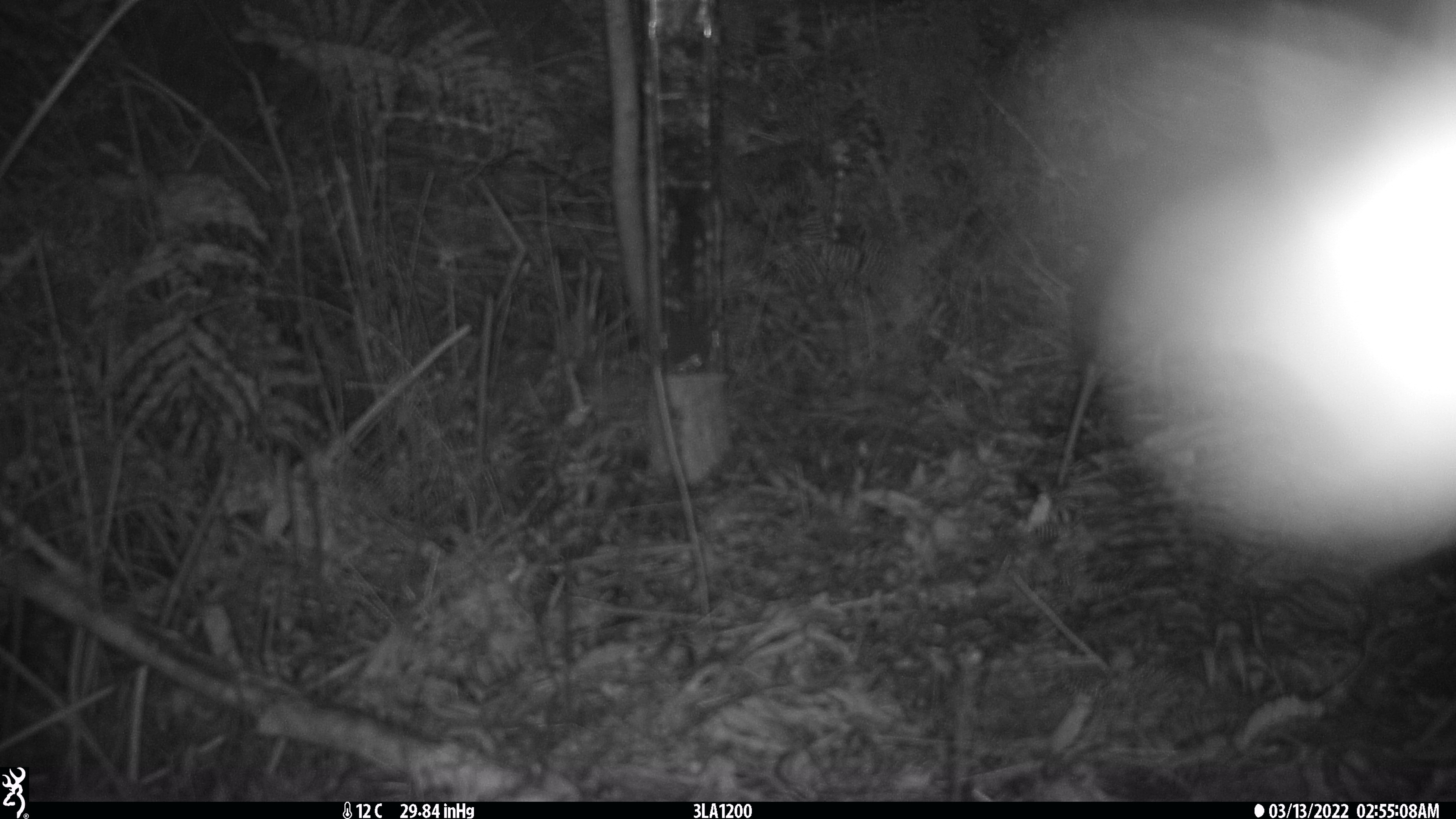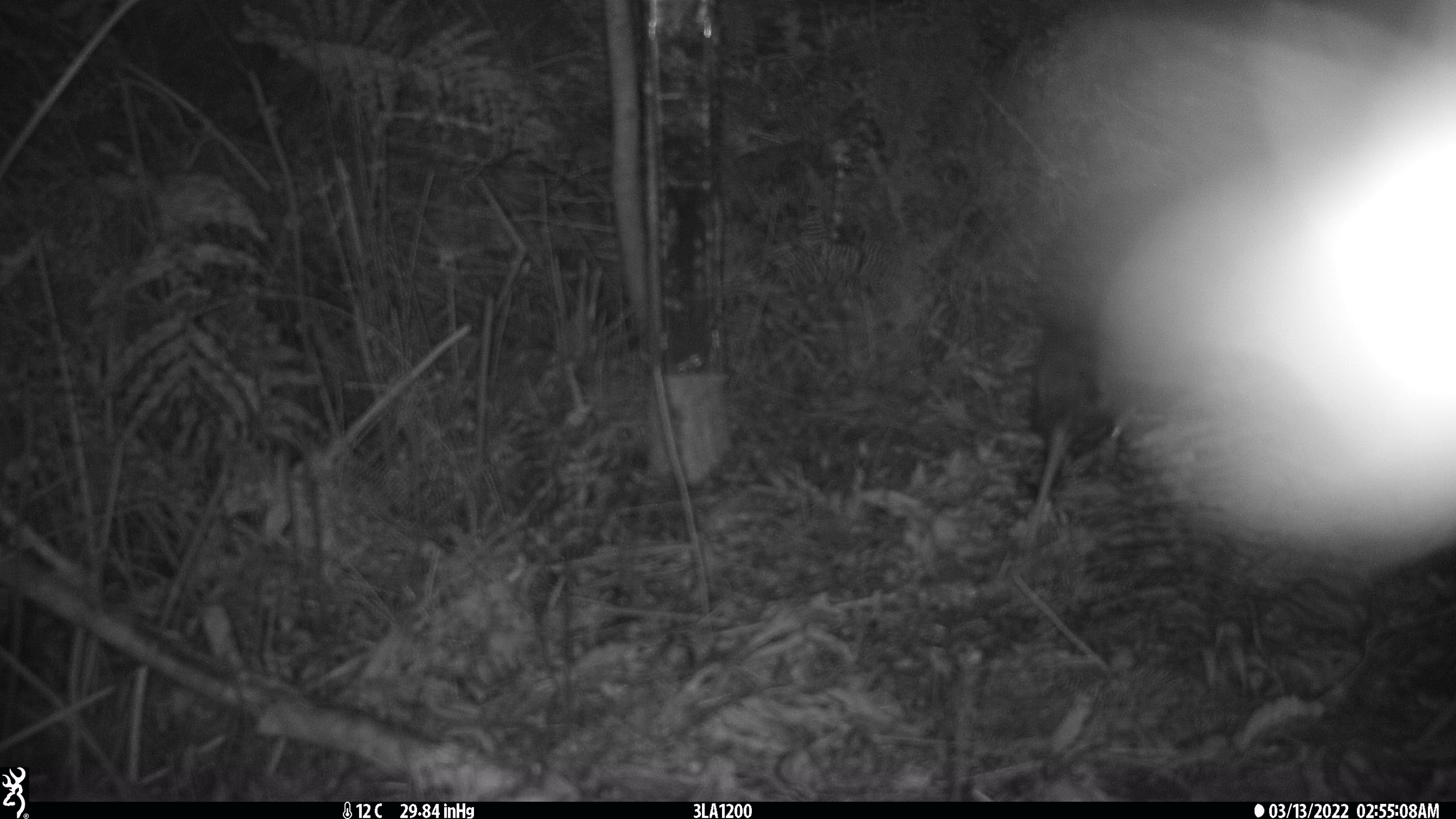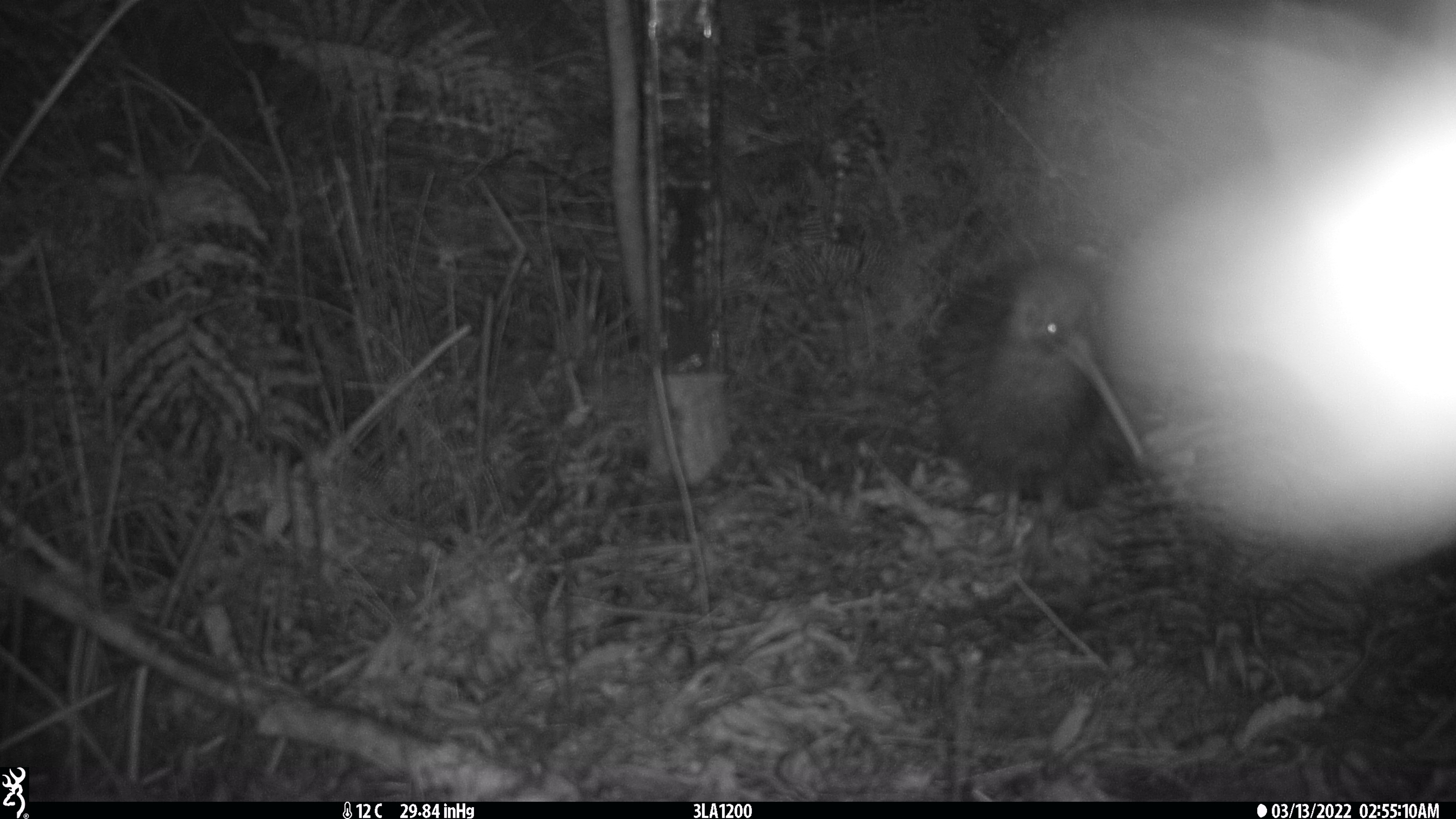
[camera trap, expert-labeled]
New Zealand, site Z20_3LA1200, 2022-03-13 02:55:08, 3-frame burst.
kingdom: Animalia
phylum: Chordata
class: Aves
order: Apterygiformes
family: Apterygidae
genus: Apteryx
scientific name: Apteryx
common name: kiwi